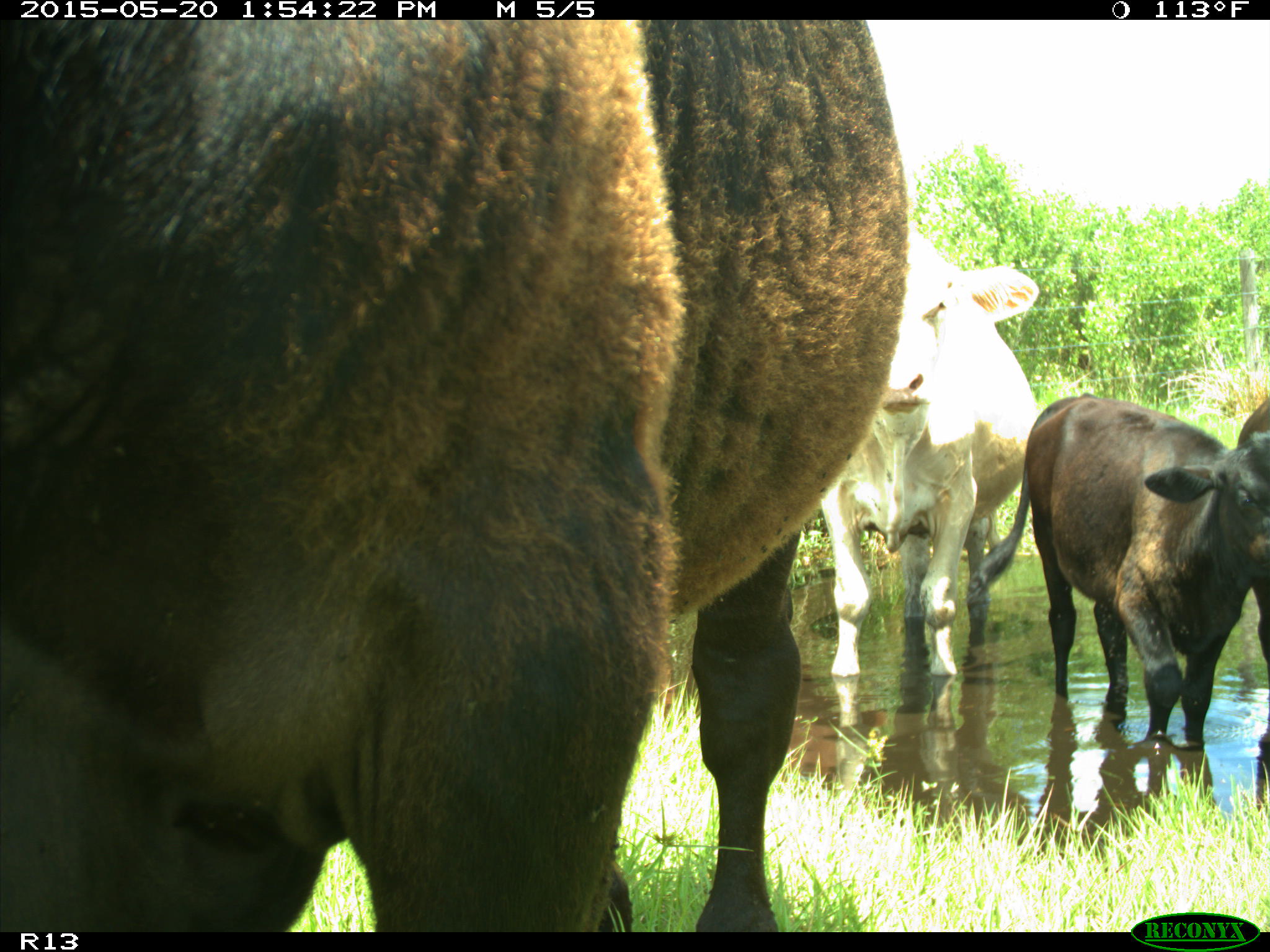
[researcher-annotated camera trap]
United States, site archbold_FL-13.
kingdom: Animalia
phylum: Chordata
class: Mammalia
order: Artiodactyla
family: Bovidae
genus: Bos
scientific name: Bos taurus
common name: domestic cow